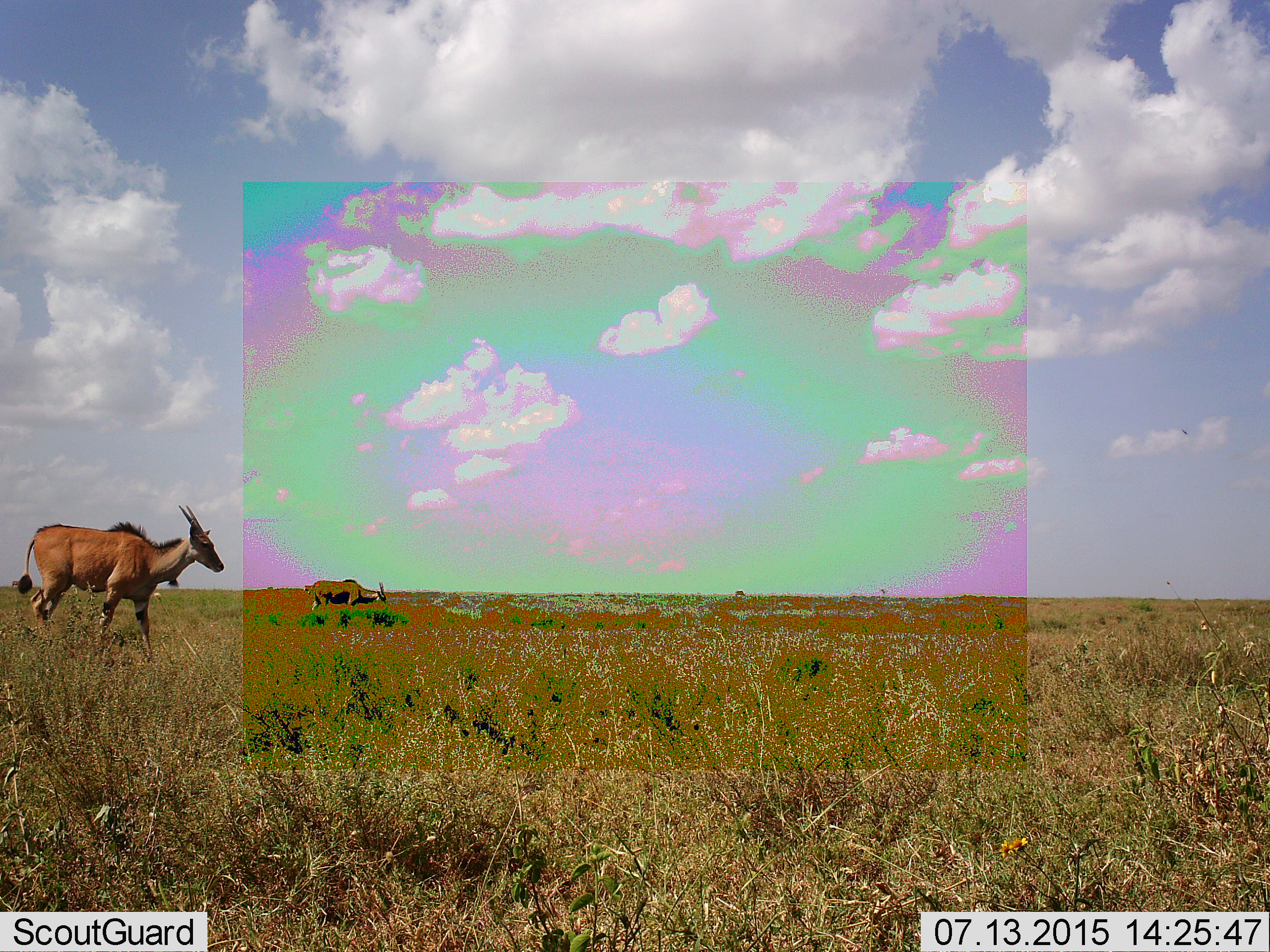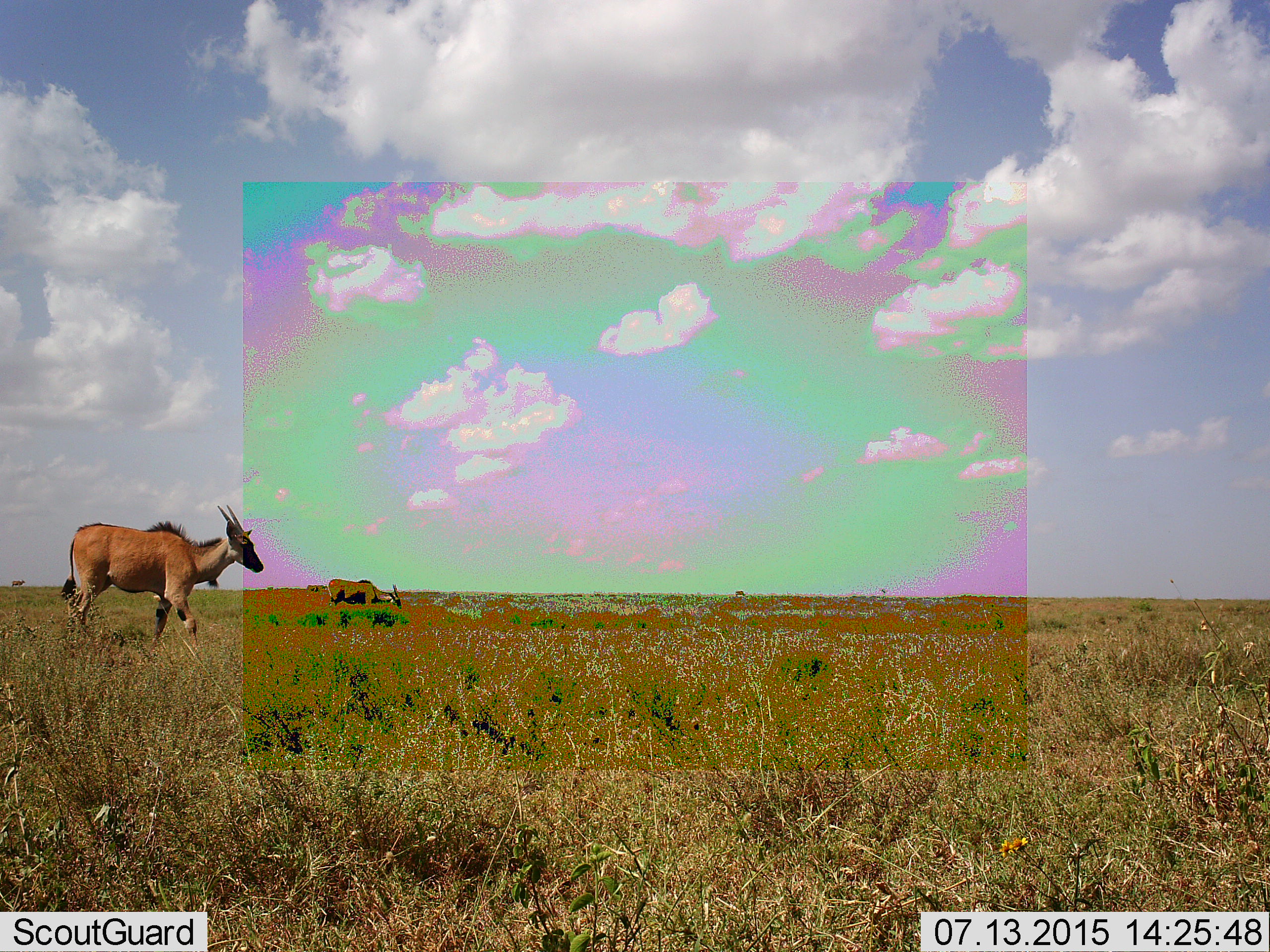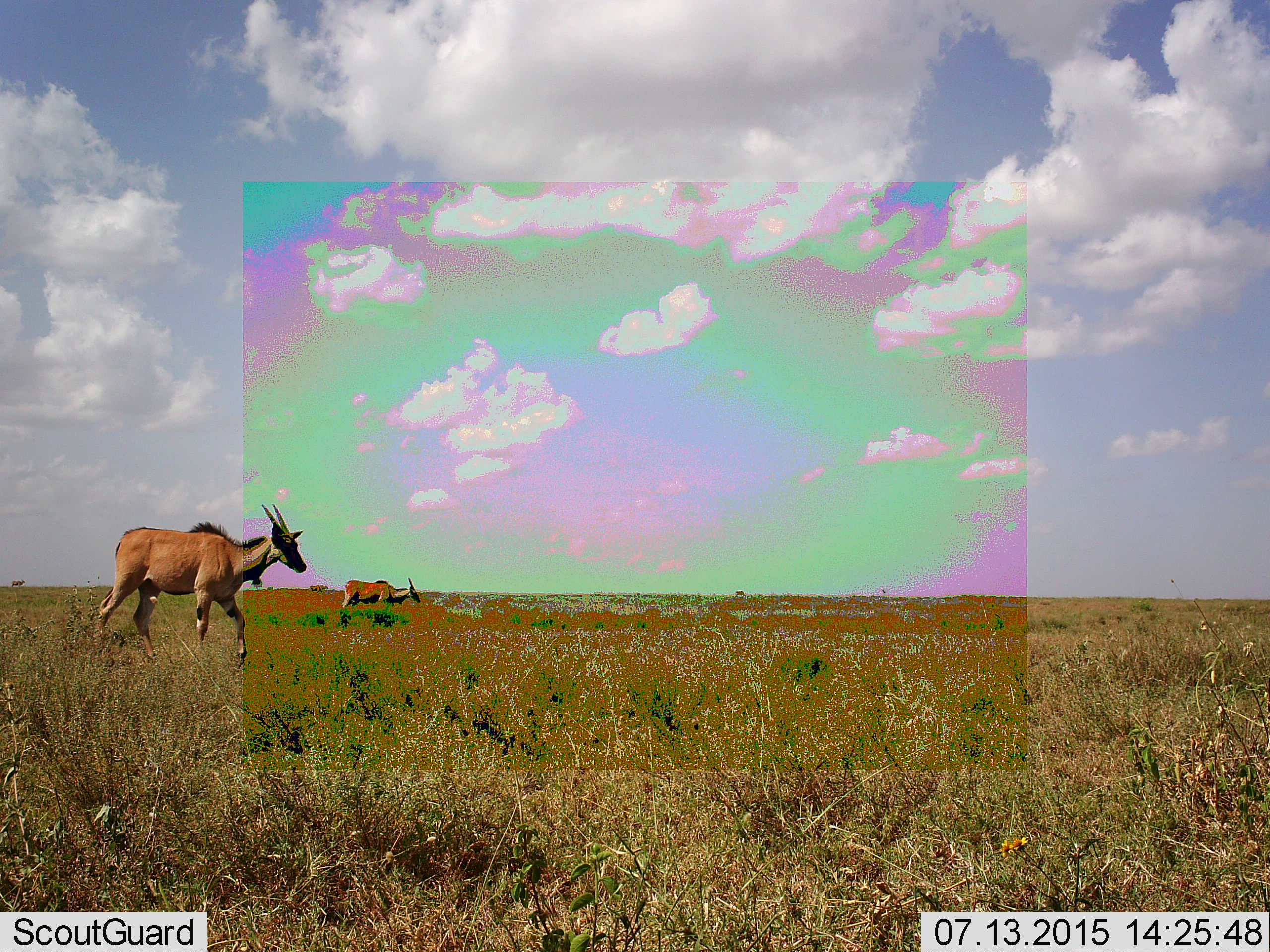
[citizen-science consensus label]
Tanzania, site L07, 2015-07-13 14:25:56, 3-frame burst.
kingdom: Animalia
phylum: Chordata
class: Mammalia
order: Artiodactyla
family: Bovidae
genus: Tragelaphus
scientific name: Tragelaphus oryx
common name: eland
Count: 2.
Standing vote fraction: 43%.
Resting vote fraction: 0%.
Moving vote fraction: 57%.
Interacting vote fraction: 0%.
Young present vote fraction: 0%.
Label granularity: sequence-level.